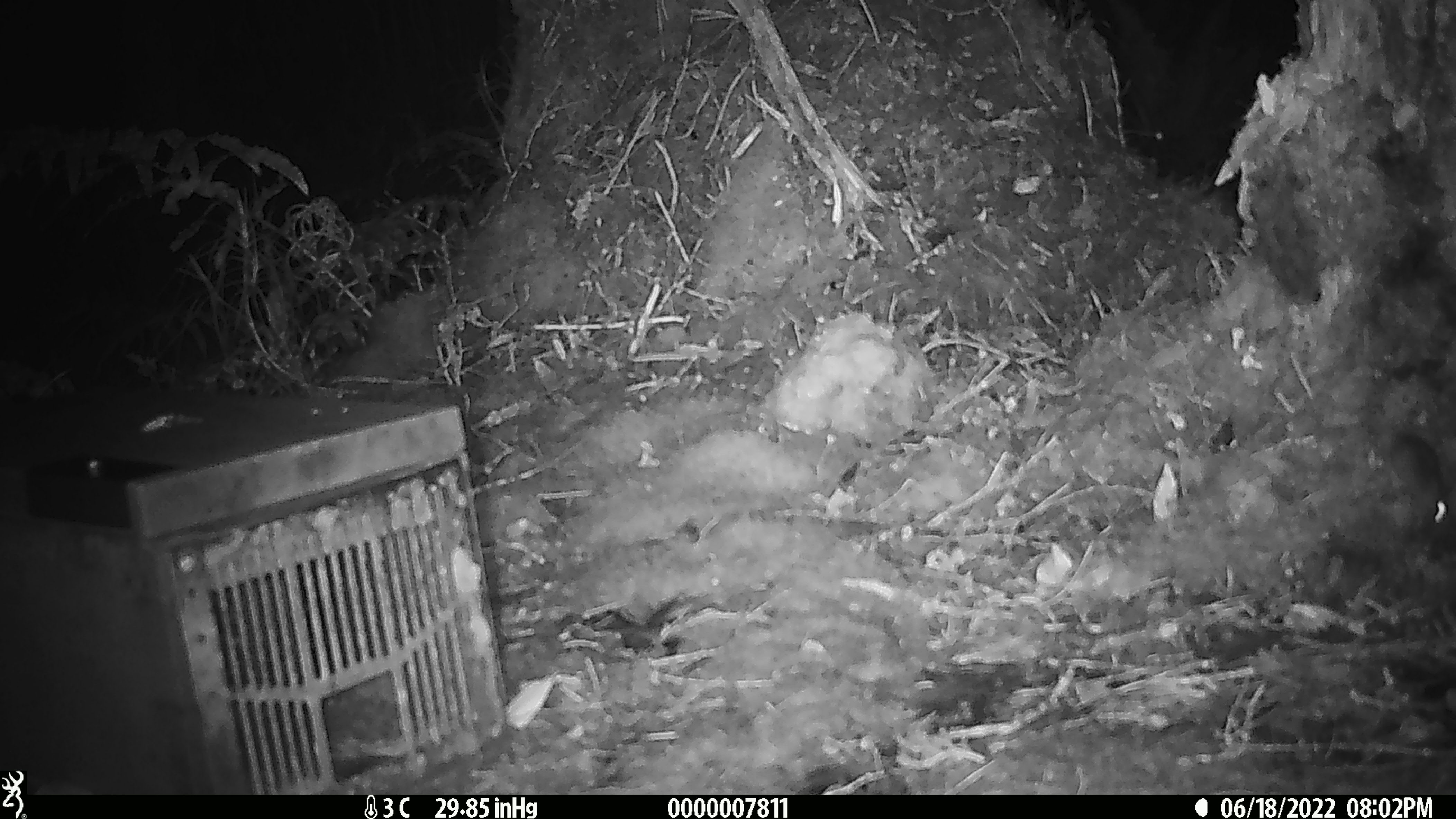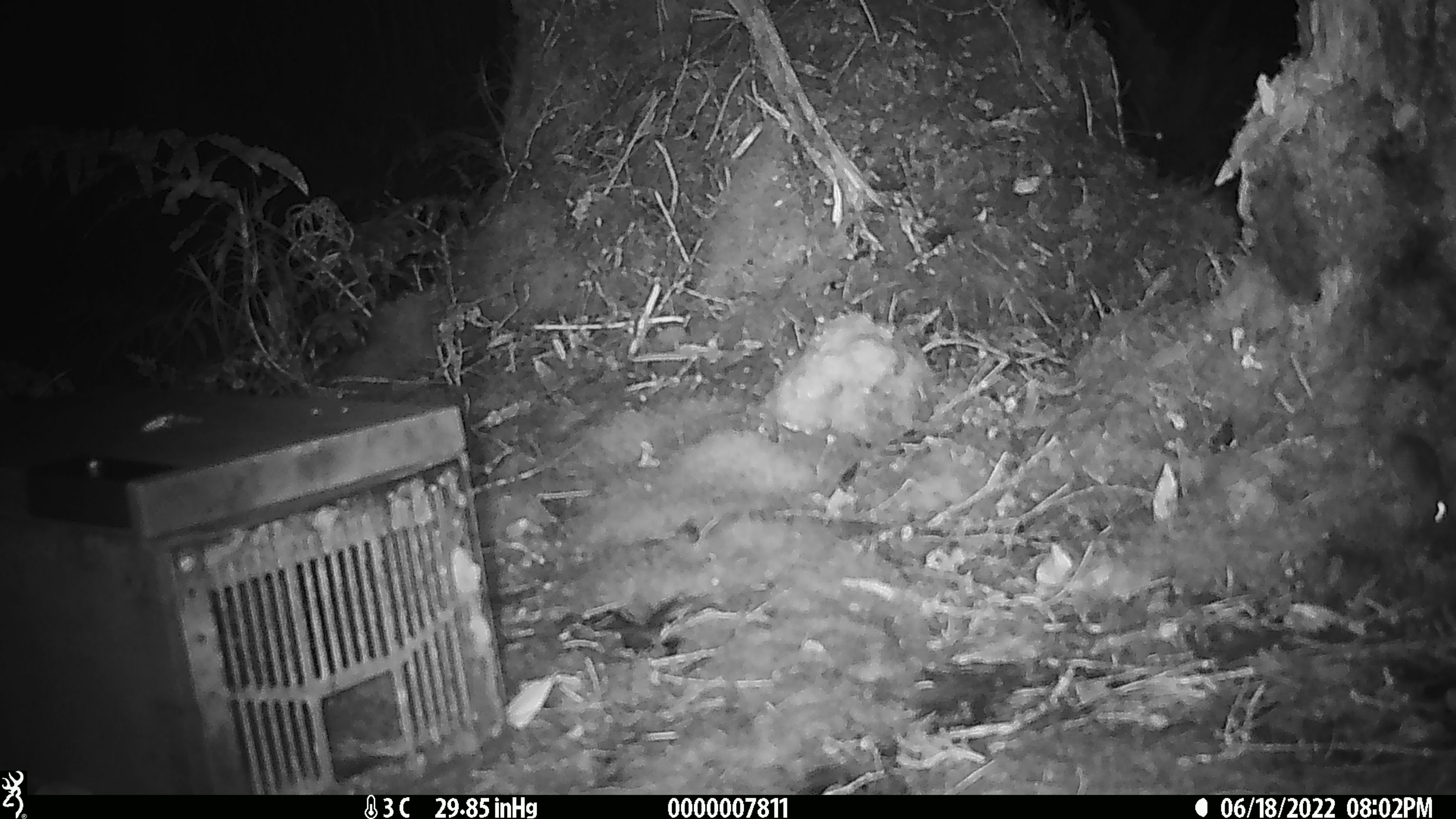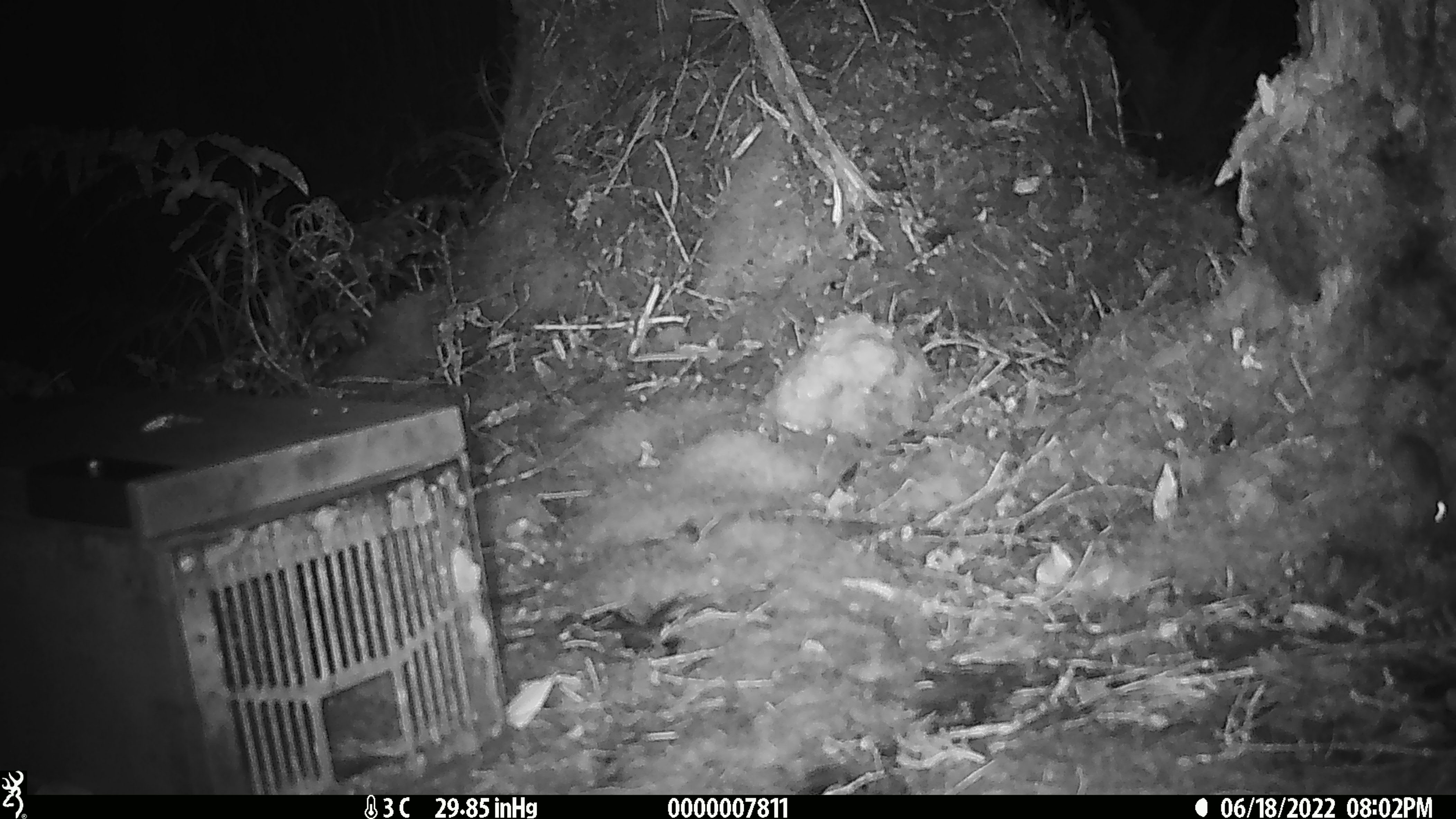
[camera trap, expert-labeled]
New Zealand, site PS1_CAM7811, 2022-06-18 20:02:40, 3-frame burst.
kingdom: Animalia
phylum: Chordata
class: Mammalia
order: Rodentia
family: Muridae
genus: Mus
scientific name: Mus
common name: mouse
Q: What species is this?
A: Mouse (Mus).